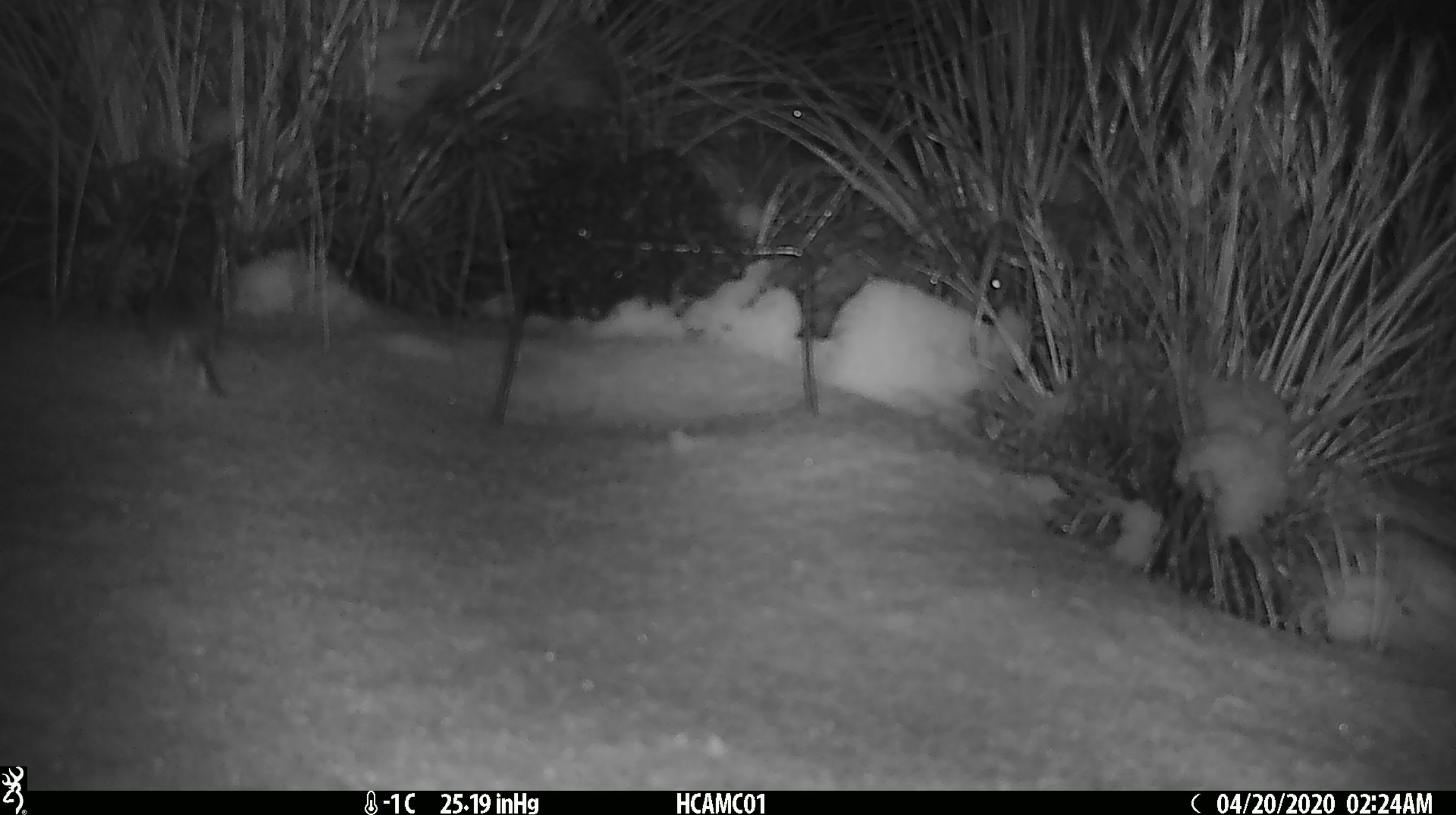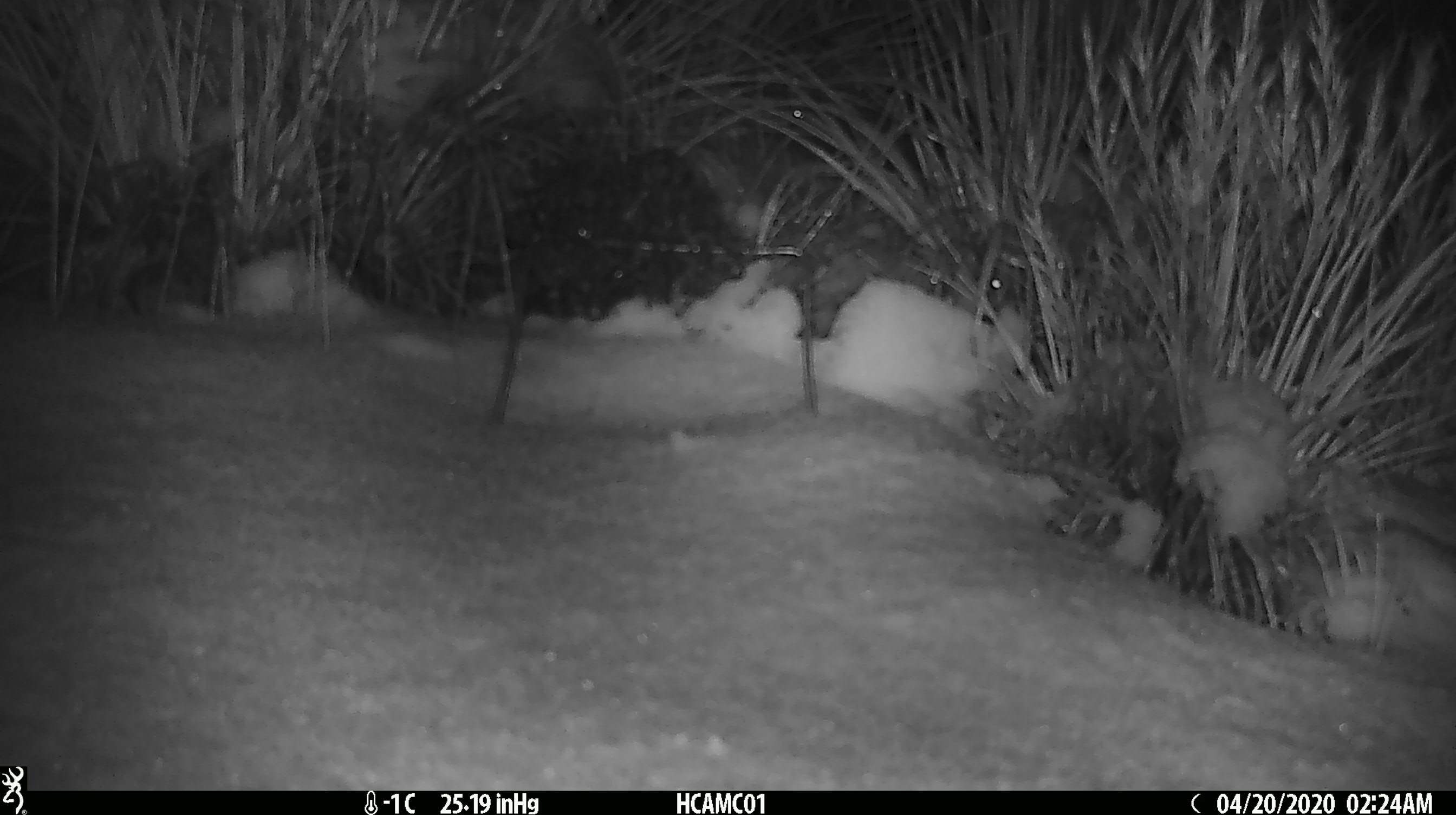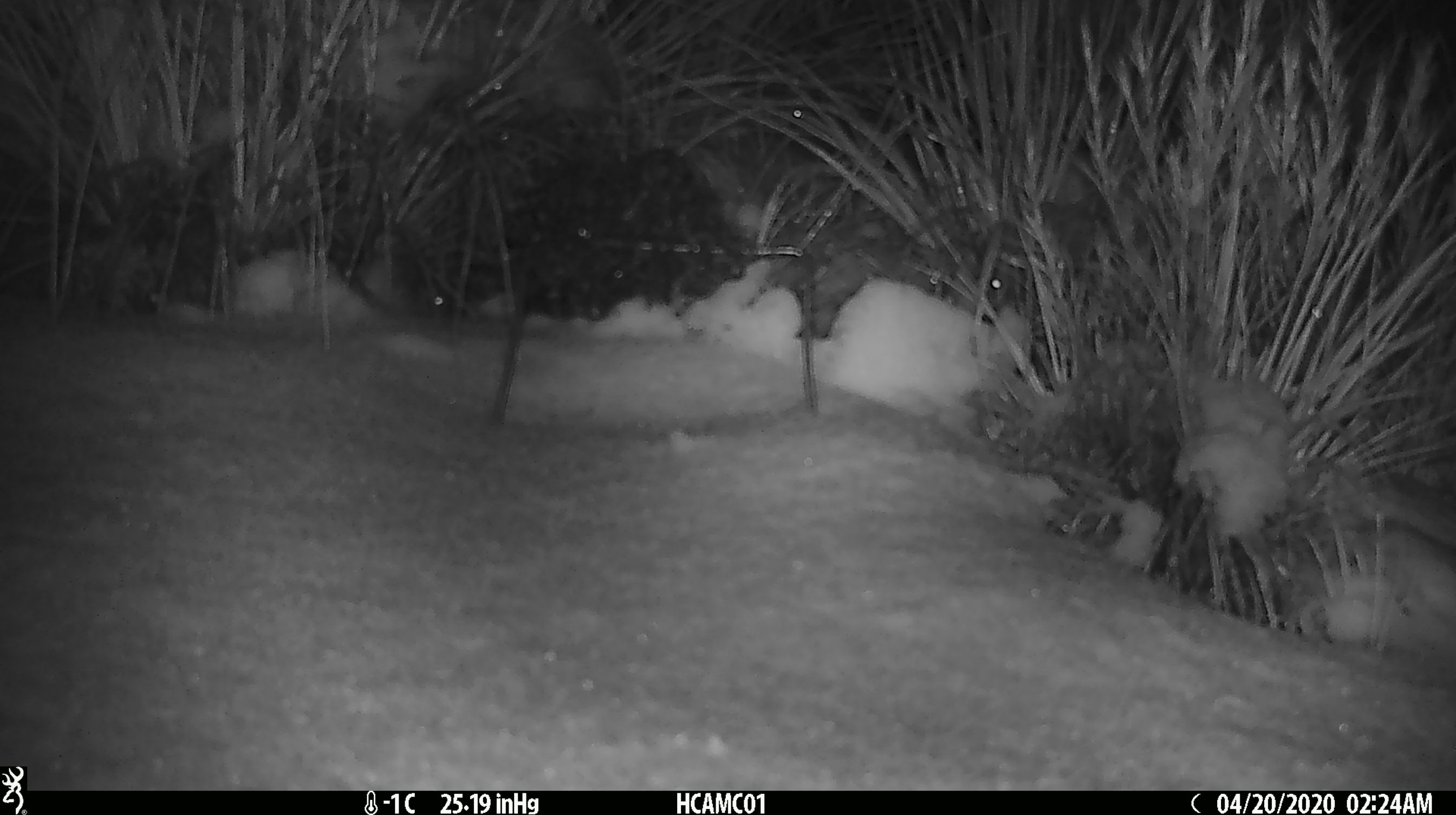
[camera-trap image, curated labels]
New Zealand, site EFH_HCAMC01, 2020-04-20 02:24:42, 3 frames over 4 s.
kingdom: Animalia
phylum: Chordata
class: Mammalia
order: Rodentia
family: Muridae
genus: Mus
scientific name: Mus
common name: mouse